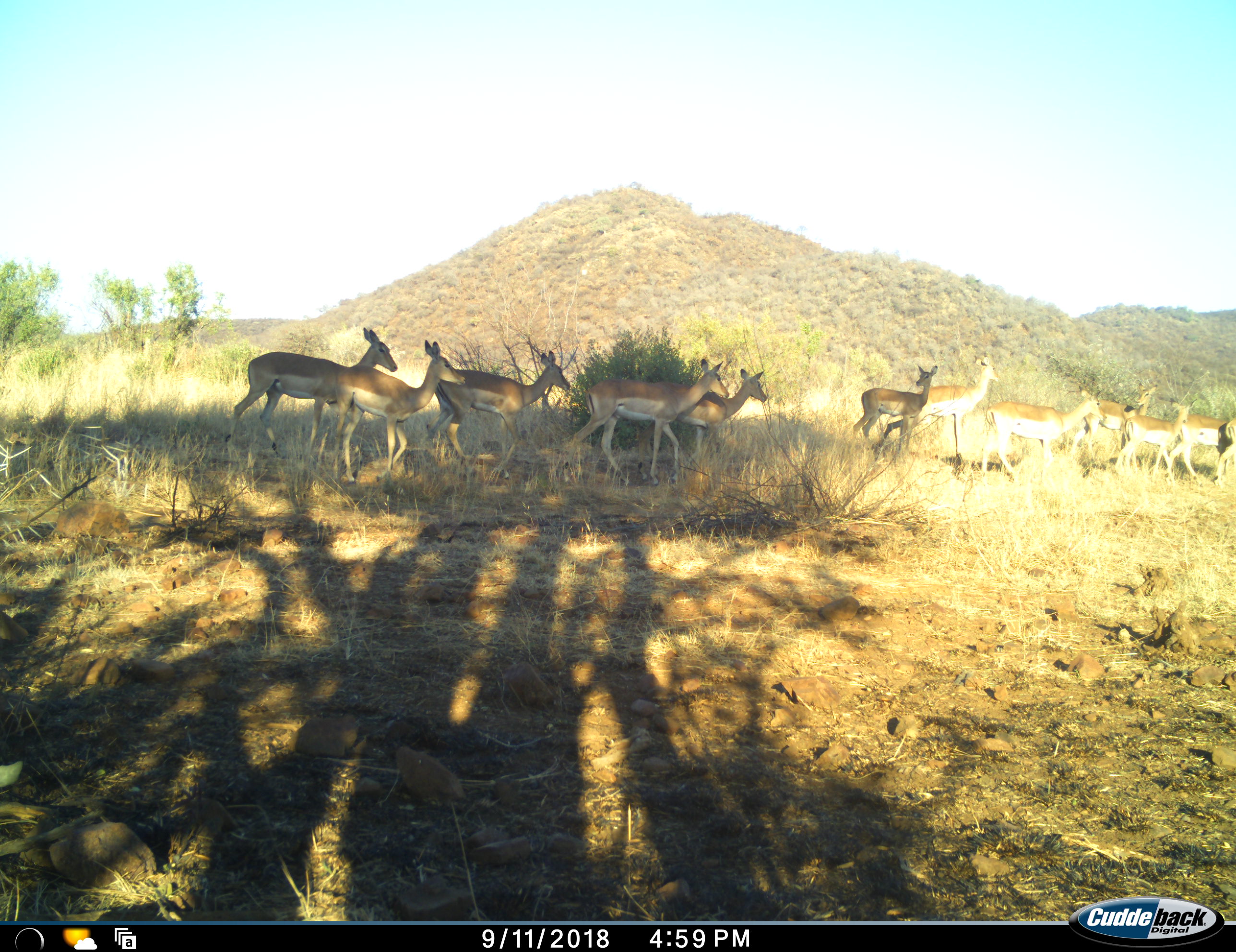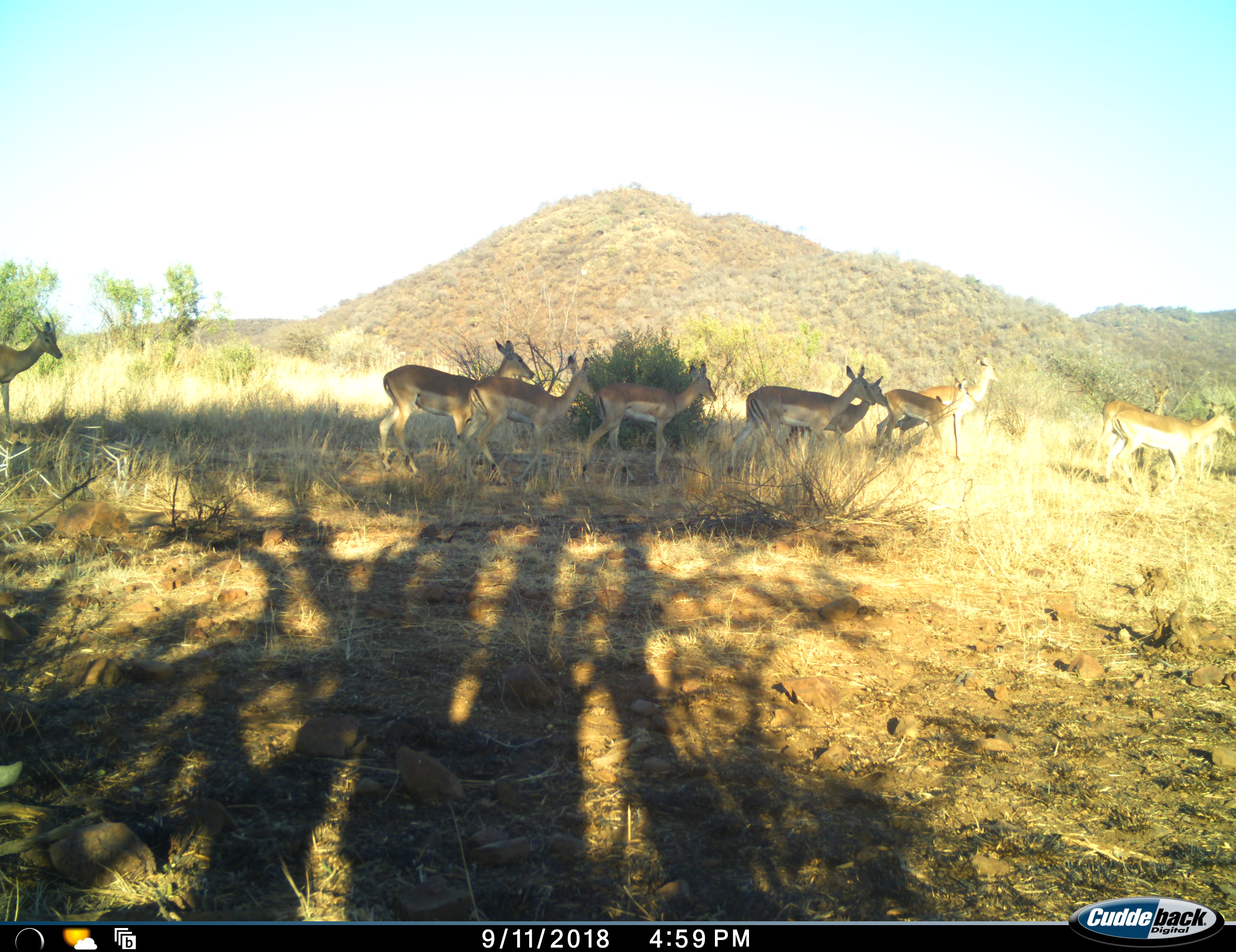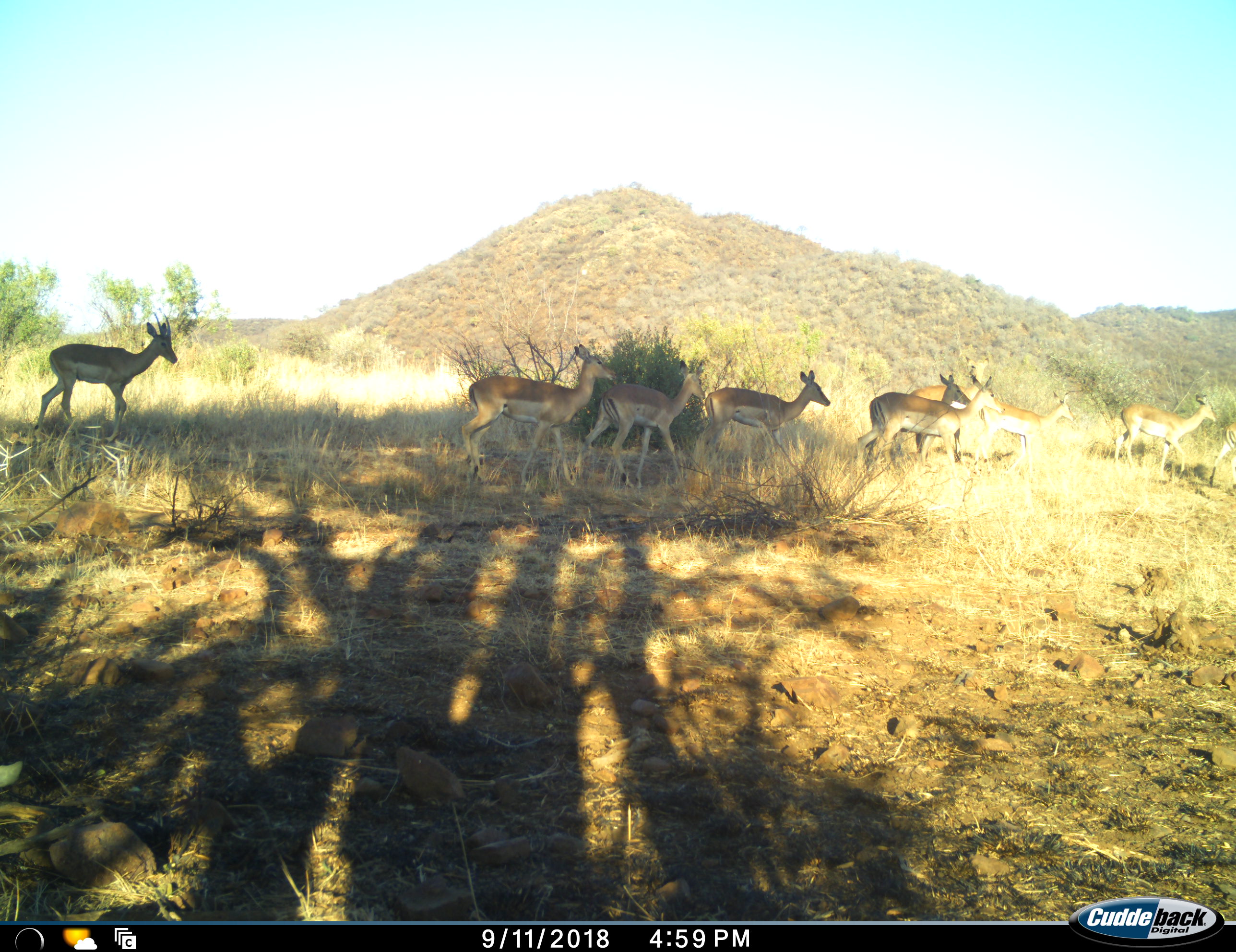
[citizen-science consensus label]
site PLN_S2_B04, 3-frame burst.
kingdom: Animalia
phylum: Chordata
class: Mammalia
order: Artiodactyla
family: Bovidae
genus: Aepyceros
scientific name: Aepyceros melampus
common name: impala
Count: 11-50.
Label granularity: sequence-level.